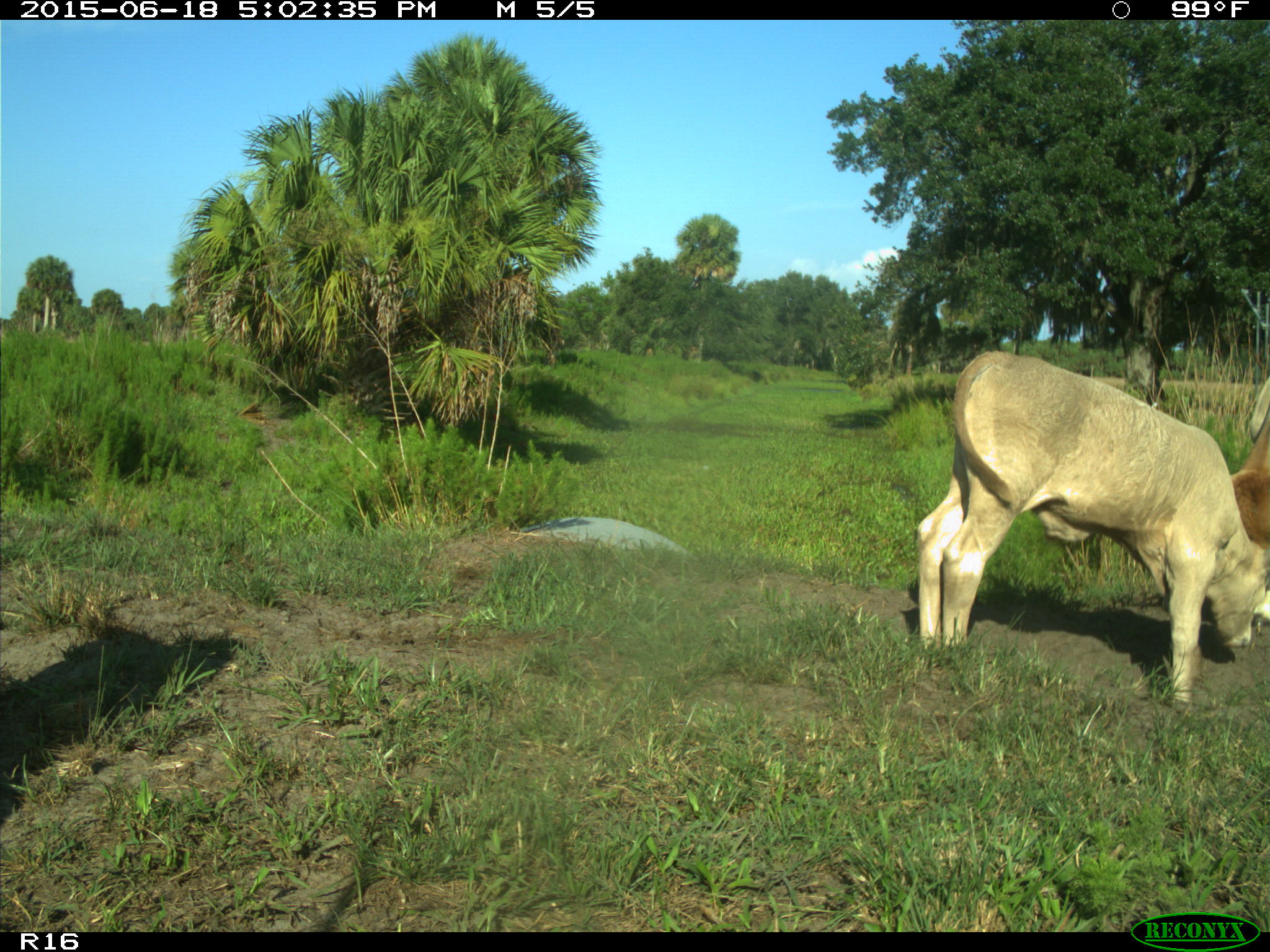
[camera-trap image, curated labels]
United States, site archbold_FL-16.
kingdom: Animalia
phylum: Chordata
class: Mammalia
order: Artiodactyla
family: Bovidae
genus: Bos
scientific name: Bos taurus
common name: domestic cow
Bos taurus (domestic cow).